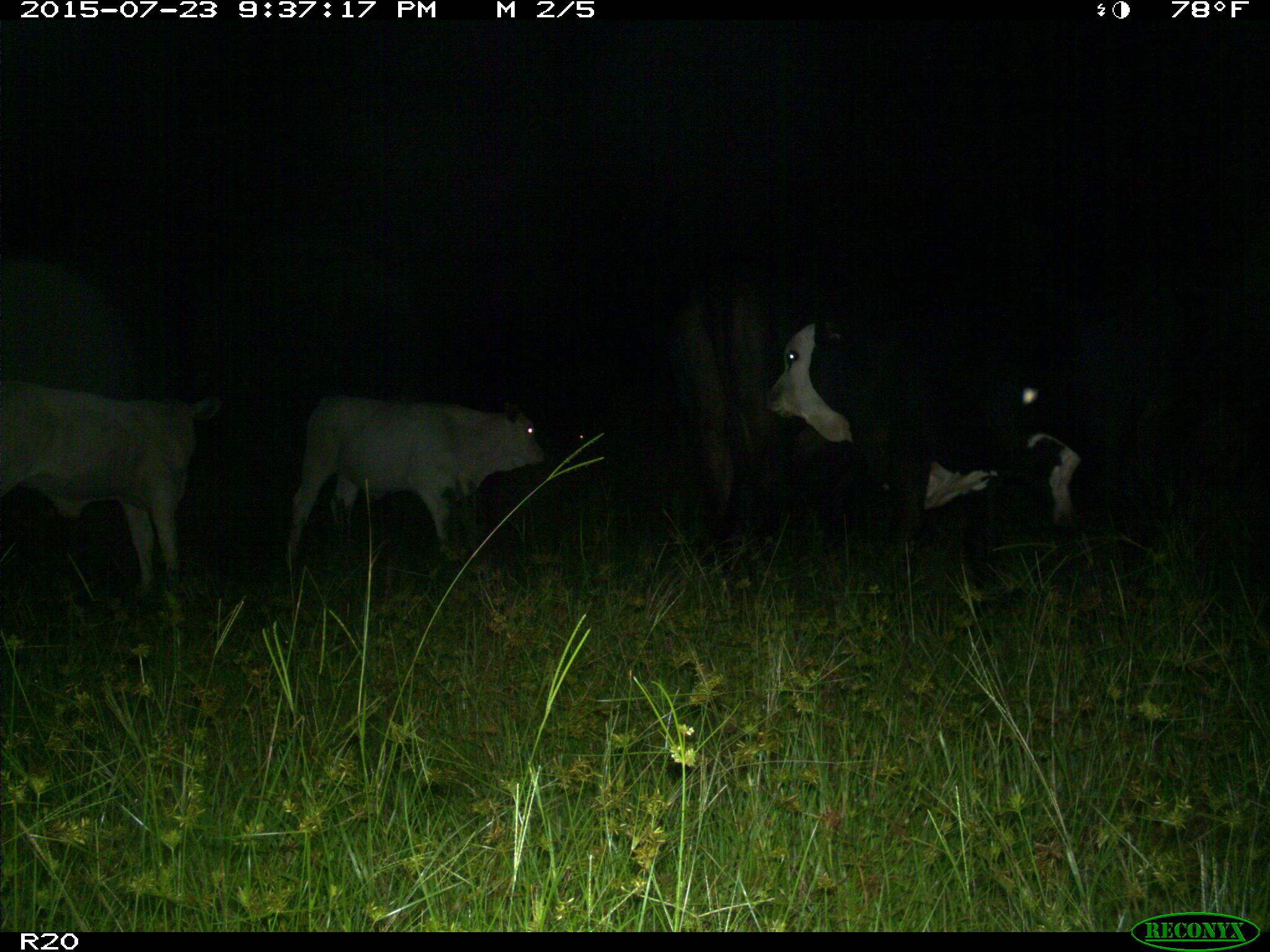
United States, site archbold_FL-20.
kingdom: Animalia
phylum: Chordata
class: Mammalia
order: Artiodactyla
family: Bovidae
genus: Bos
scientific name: Bos taurus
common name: domestic cow